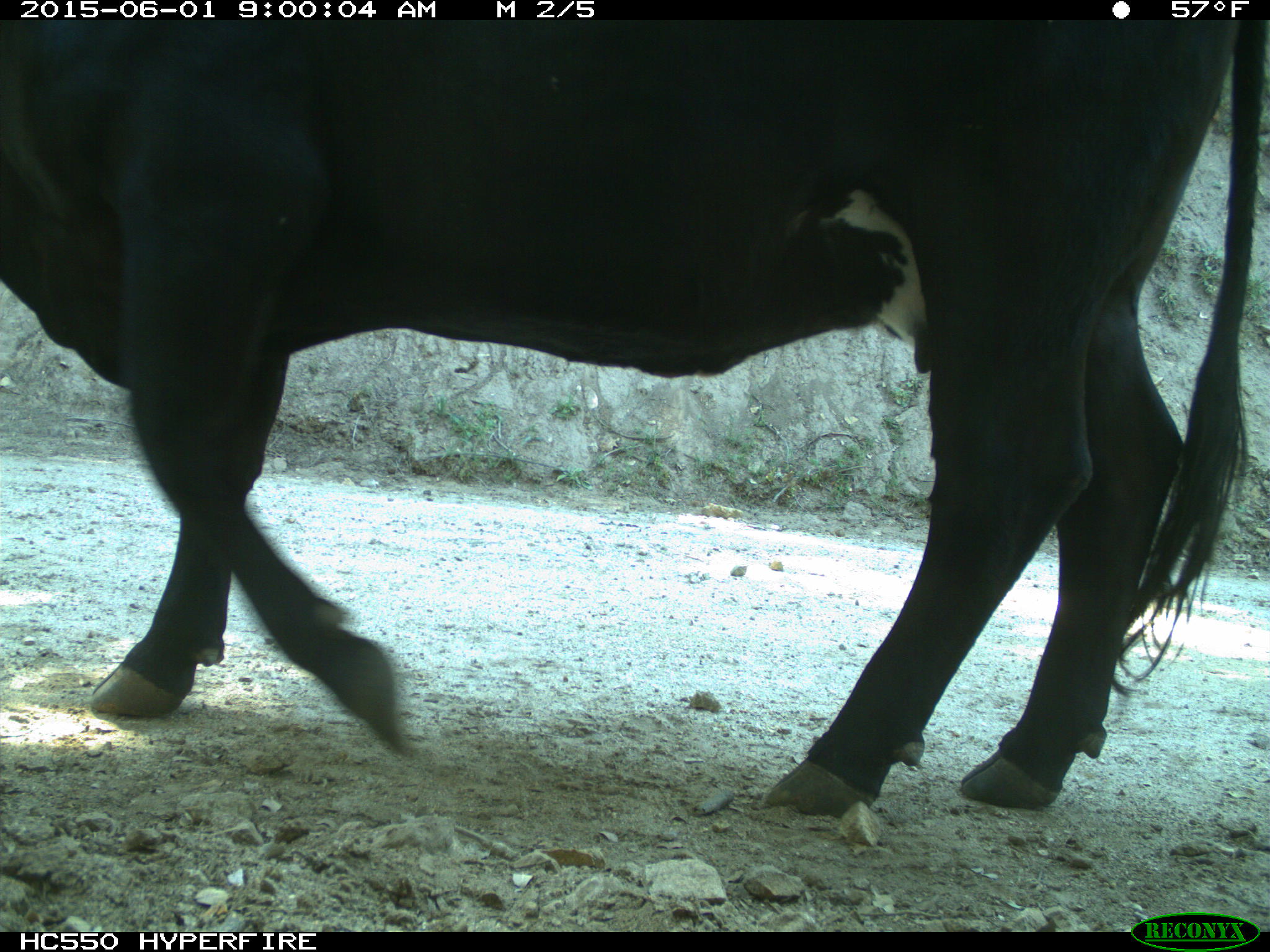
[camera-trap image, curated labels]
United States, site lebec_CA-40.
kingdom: Animalia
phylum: Chordata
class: Mammalia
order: Artiodactyla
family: Bovidae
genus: Bos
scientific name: Bos taurus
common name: domestic cow